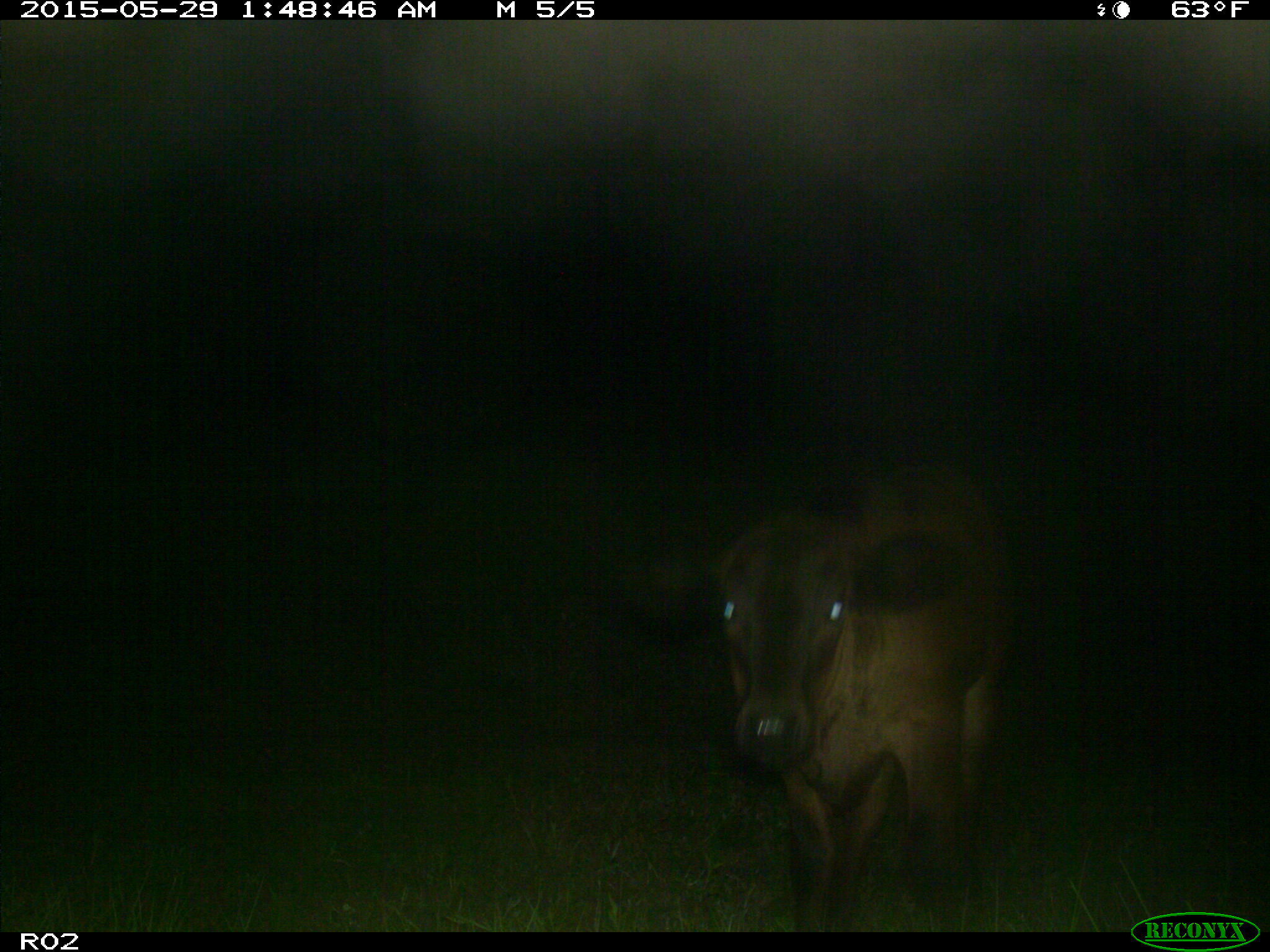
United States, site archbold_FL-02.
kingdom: Animalia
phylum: Chordata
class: Mammalia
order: Artiodactyla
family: Bovidae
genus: Bos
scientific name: Bos taurus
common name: domestic cow